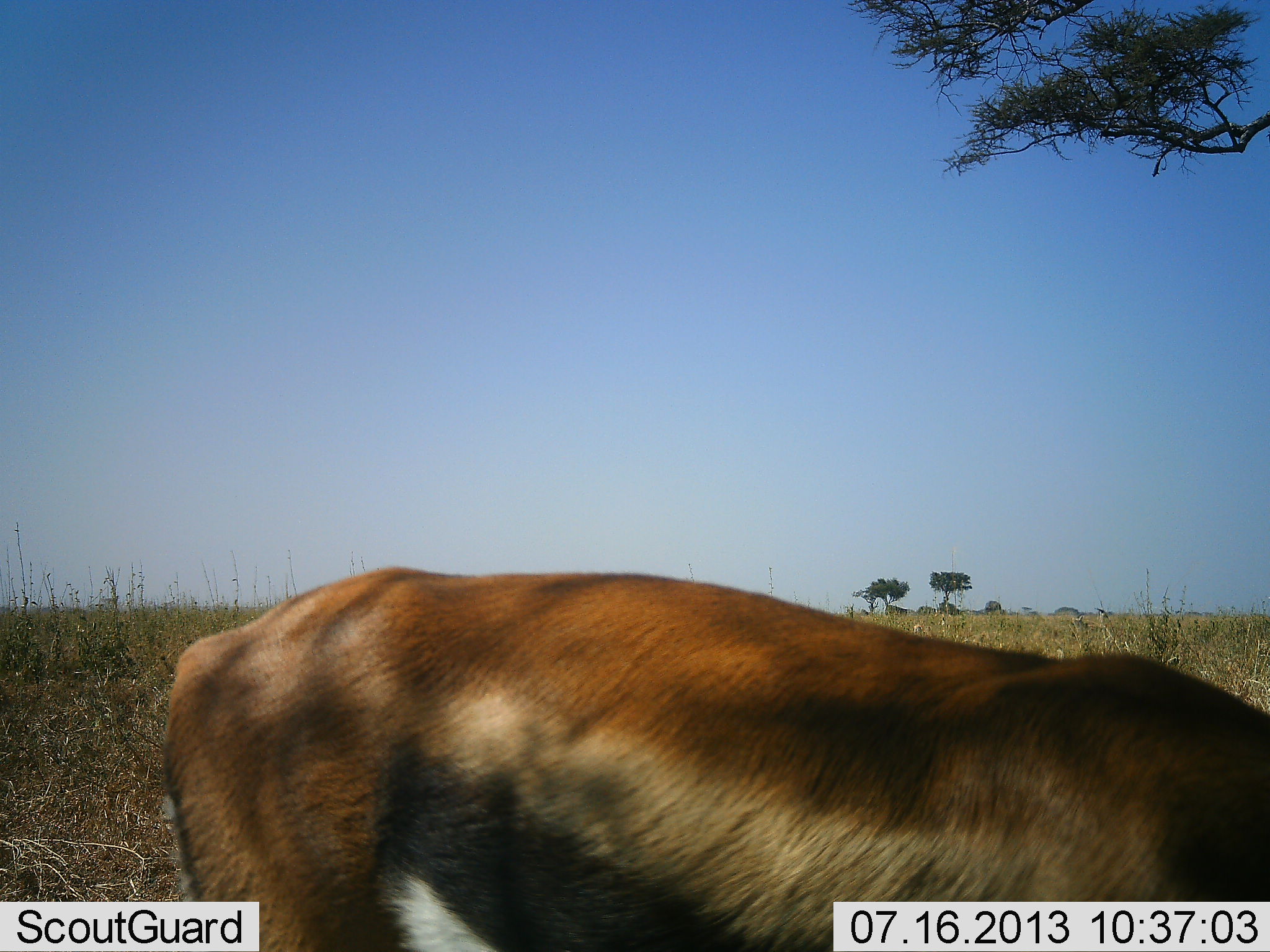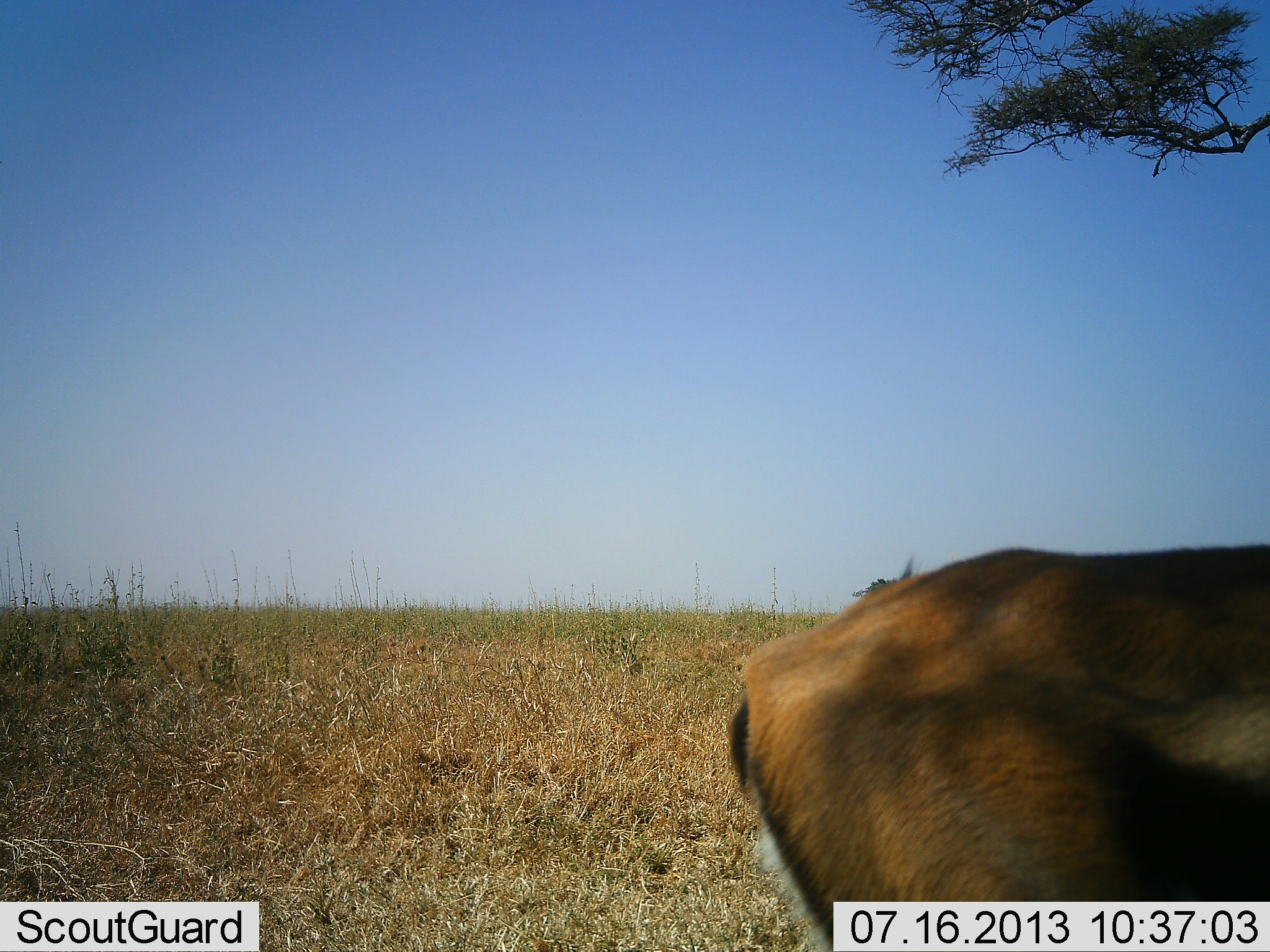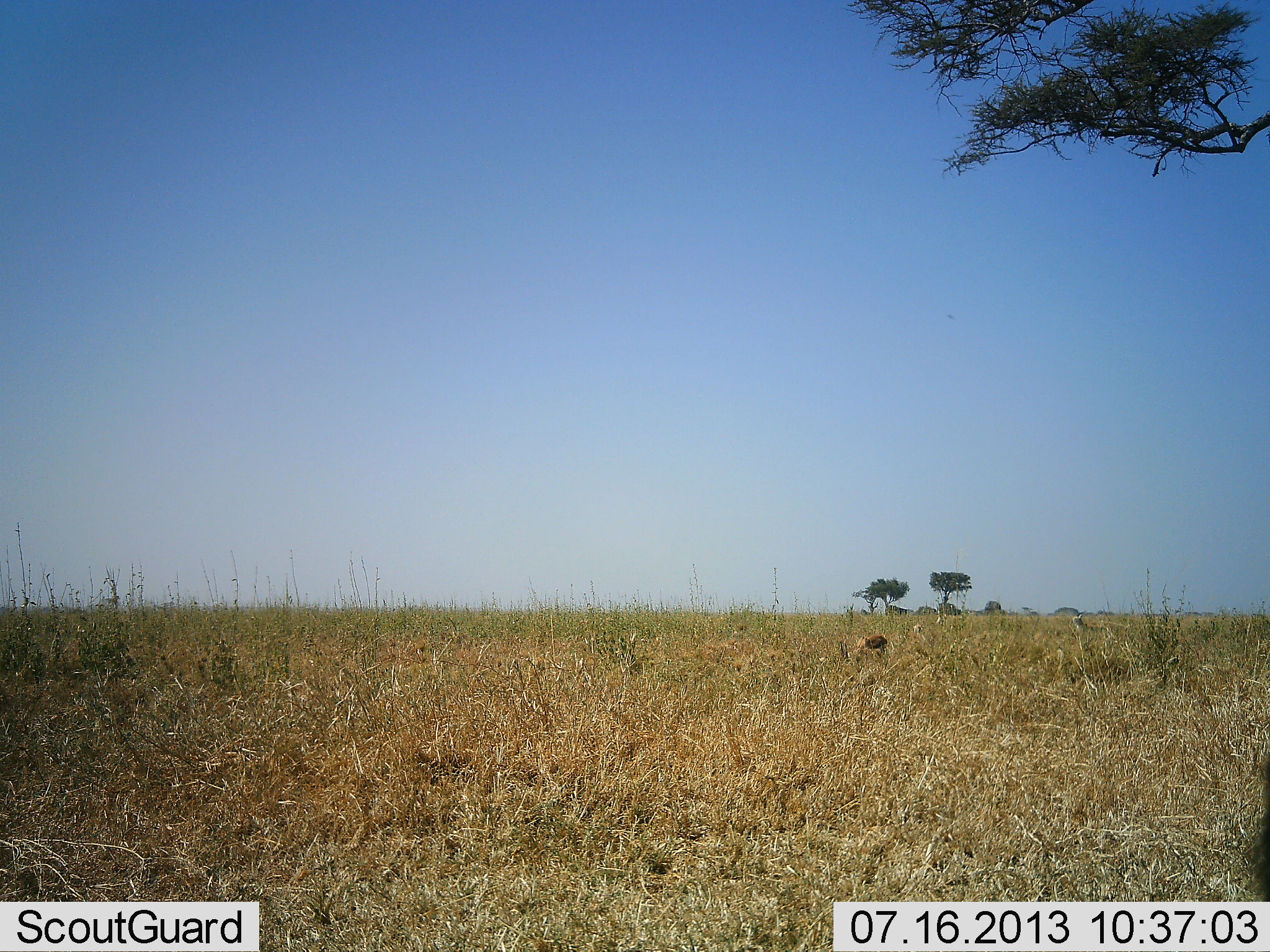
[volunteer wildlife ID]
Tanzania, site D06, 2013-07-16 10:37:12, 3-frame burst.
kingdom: Animalia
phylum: Chordata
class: Mammalia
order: Artiodactyla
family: Bovidae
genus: Eudorcas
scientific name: Eudorcas thomsonii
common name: thomson's gazelle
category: gazellethomsons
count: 1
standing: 7%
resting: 7%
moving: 87%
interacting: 0%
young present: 0%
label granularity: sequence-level